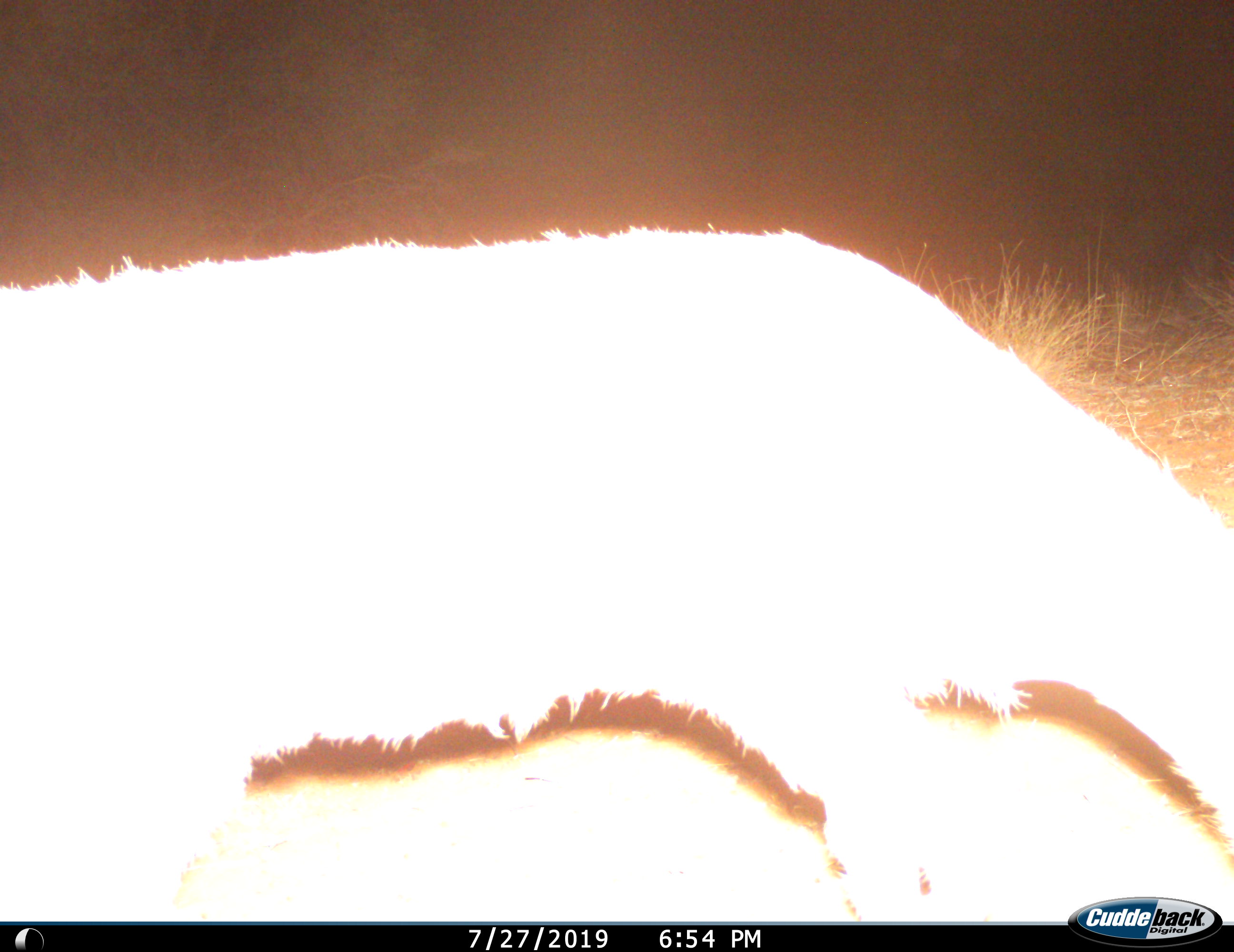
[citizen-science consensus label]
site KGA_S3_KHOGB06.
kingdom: Animalia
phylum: Chordata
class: Mammalia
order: Artiodactyla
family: Bovidae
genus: Sylvicapra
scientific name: Sylvicapra grimmia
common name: common duiker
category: duikercommongrey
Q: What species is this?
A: Duikercommongrey (common duiker) (Sylvicapra grimmia).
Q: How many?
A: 1.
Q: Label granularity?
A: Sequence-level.